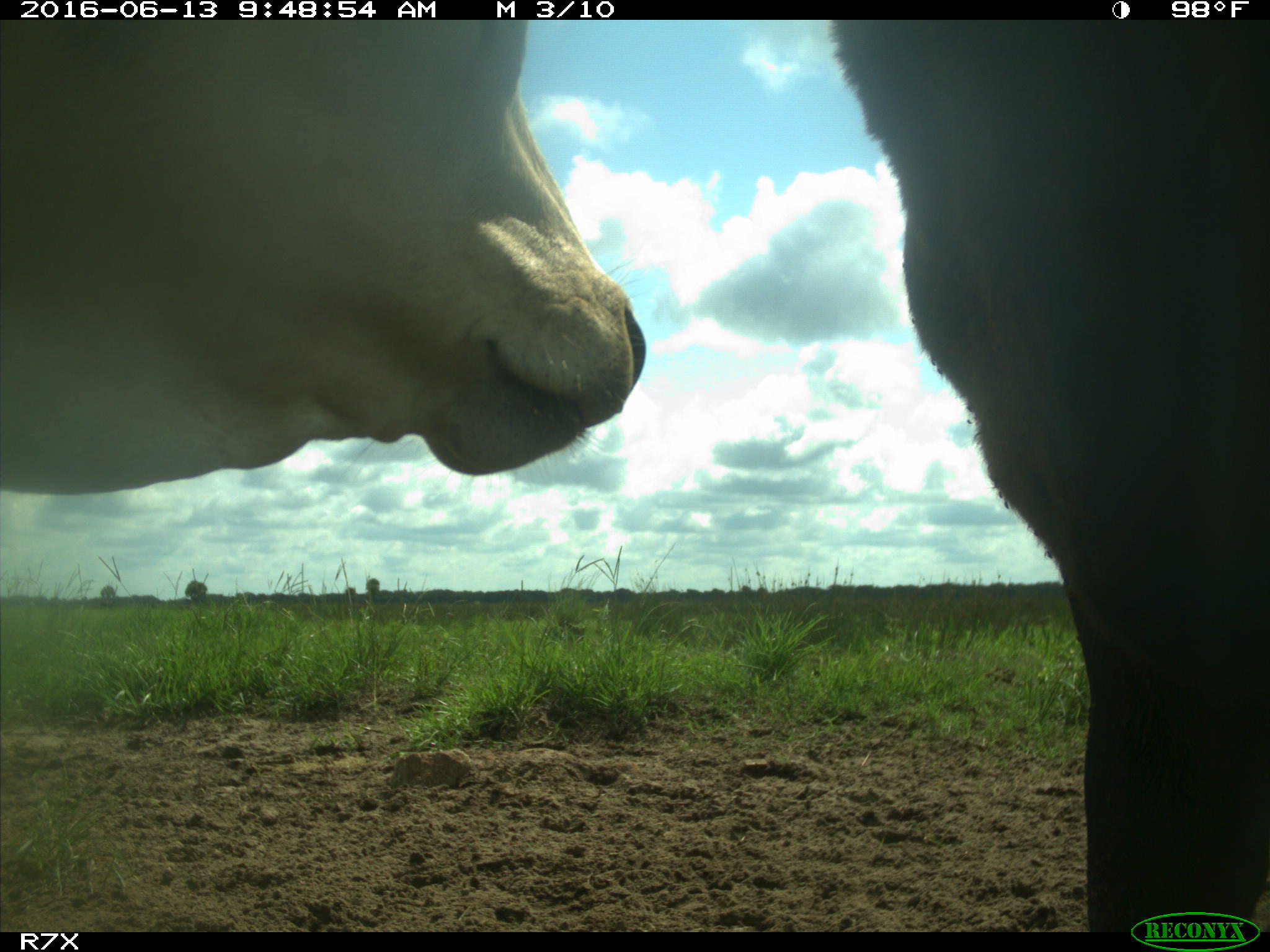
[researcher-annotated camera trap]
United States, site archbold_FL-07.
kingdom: Animalia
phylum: Chordata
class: Mammalia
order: Artiodactyla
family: Bovidae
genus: Bos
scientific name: Bos taurus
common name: domestic cow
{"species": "Bos taurus (domestic cow)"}